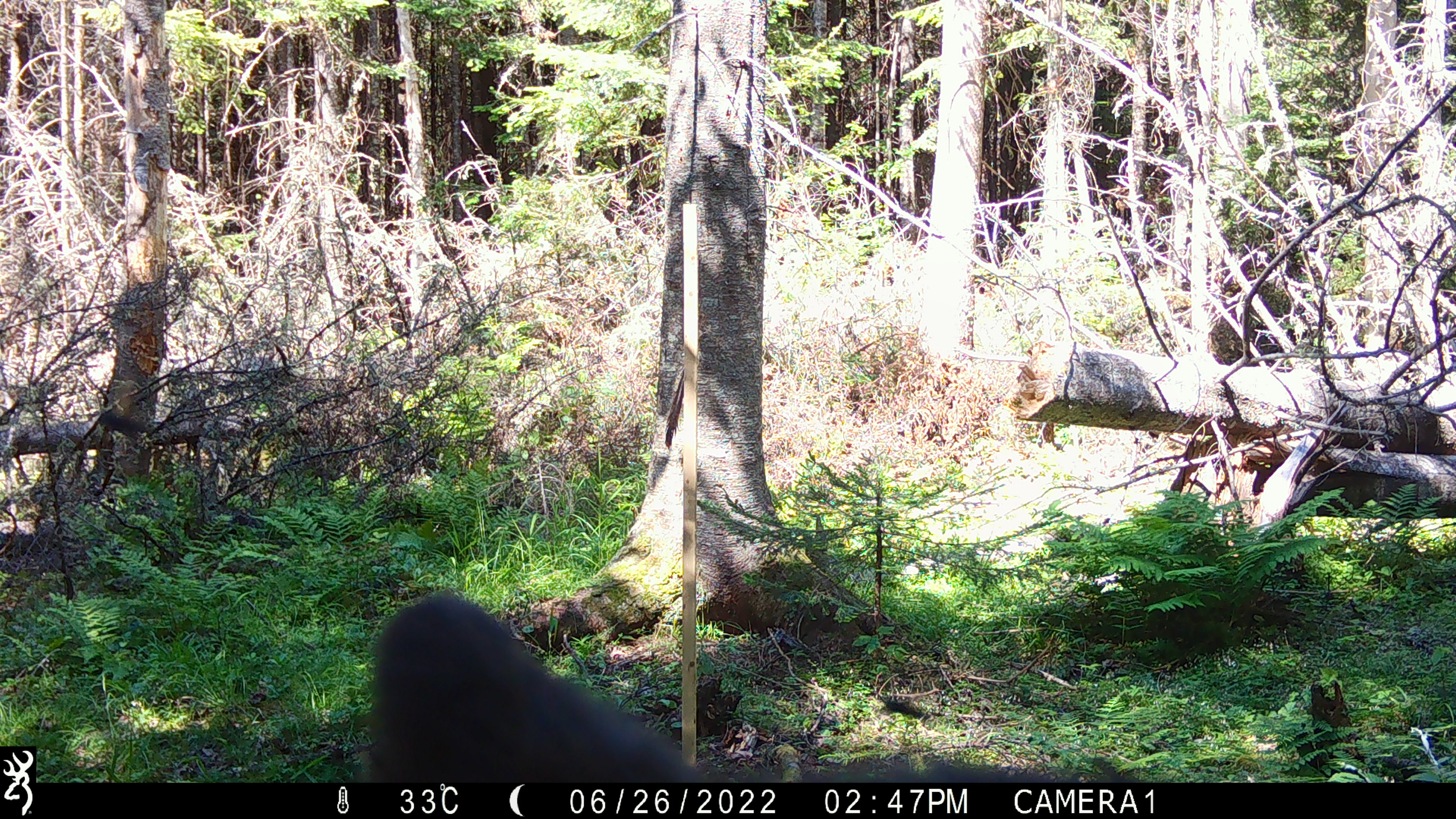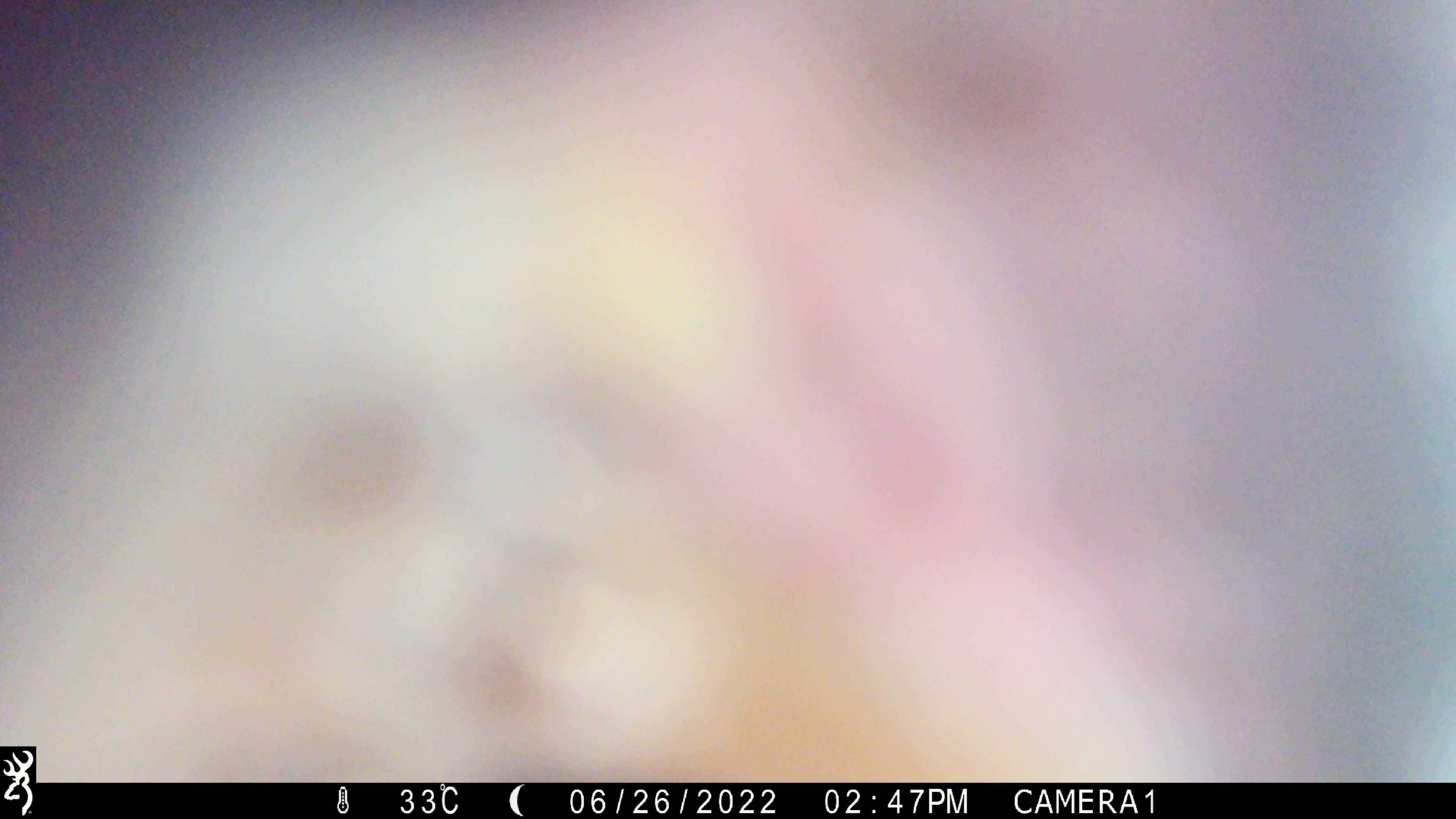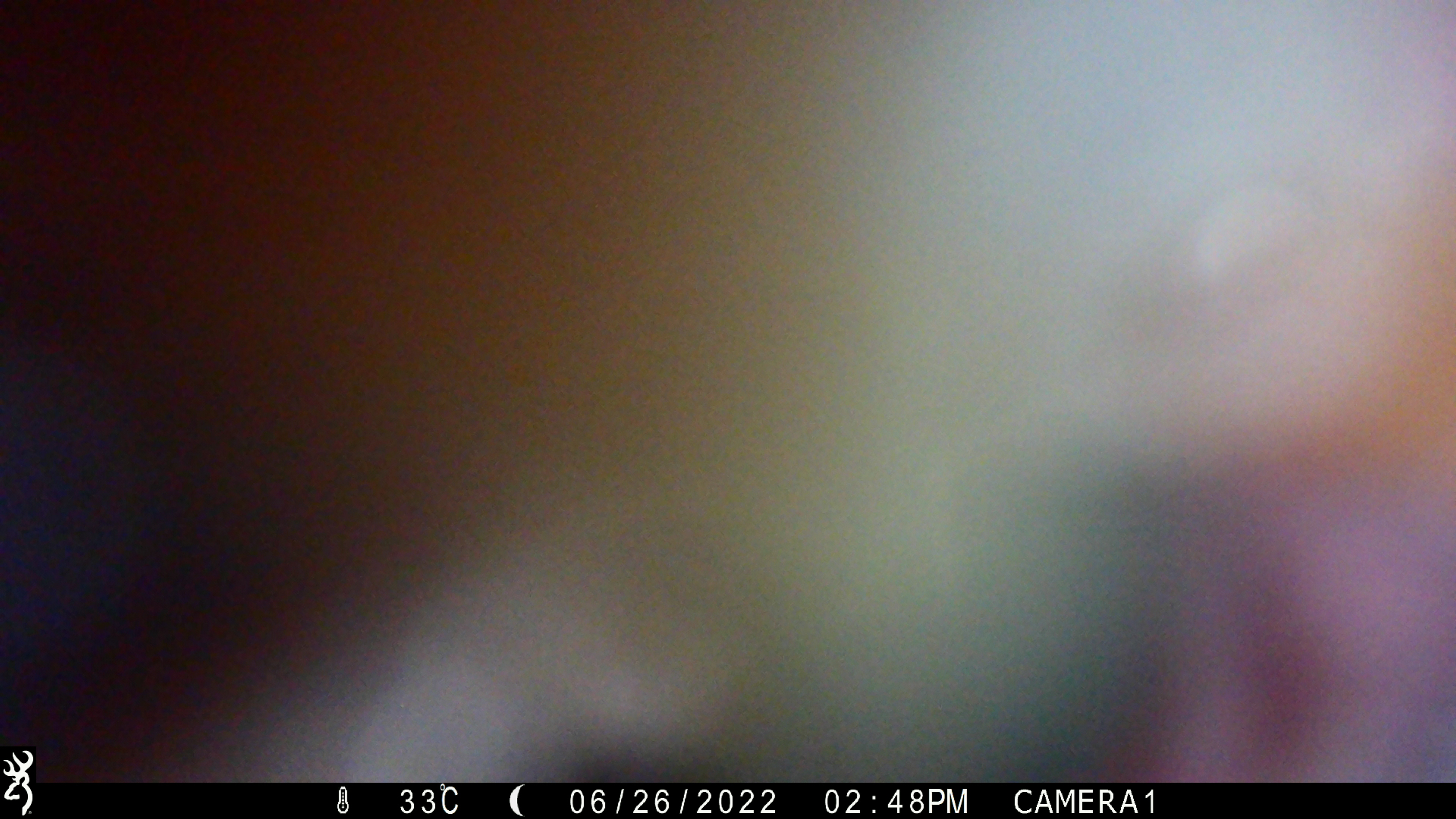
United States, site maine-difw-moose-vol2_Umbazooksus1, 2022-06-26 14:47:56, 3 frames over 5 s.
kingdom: Animalia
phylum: Chordata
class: Mammalia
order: Carnivora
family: Ursidae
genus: Ursus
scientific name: Ursus americanus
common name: black bear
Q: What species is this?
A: Black bear (Ursus americanus).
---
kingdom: Animalia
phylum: Chordata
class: Mammalia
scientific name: Mammalia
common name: mammal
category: mammal sp.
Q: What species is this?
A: Mammal sp. (mammal) (Mammalia).